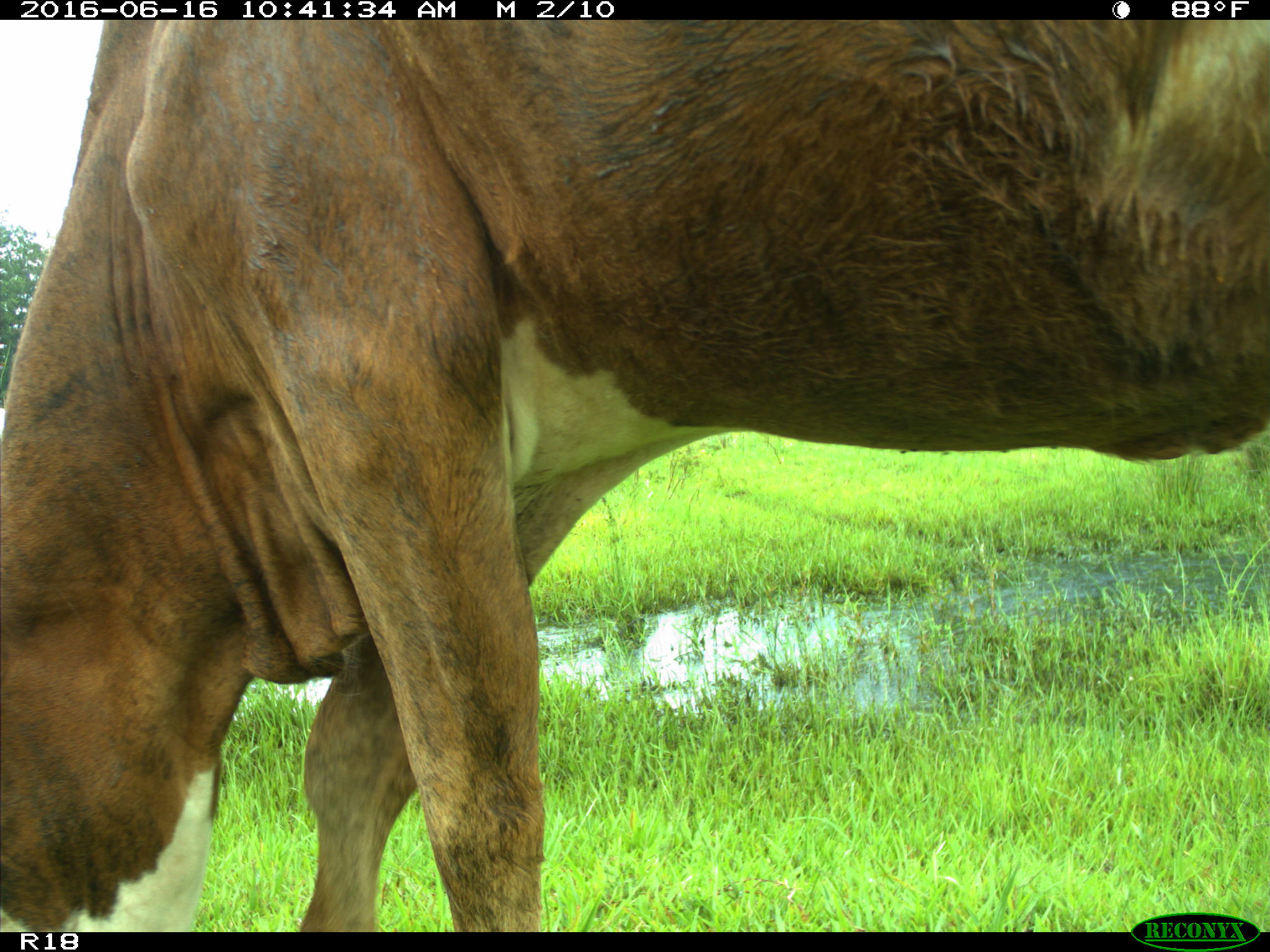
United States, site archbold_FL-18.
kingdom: Animalia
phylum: Chordata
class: Mammalia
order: Artiodactyla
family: Bovidae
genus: Bos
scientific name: Bos taurus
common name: domestic cow